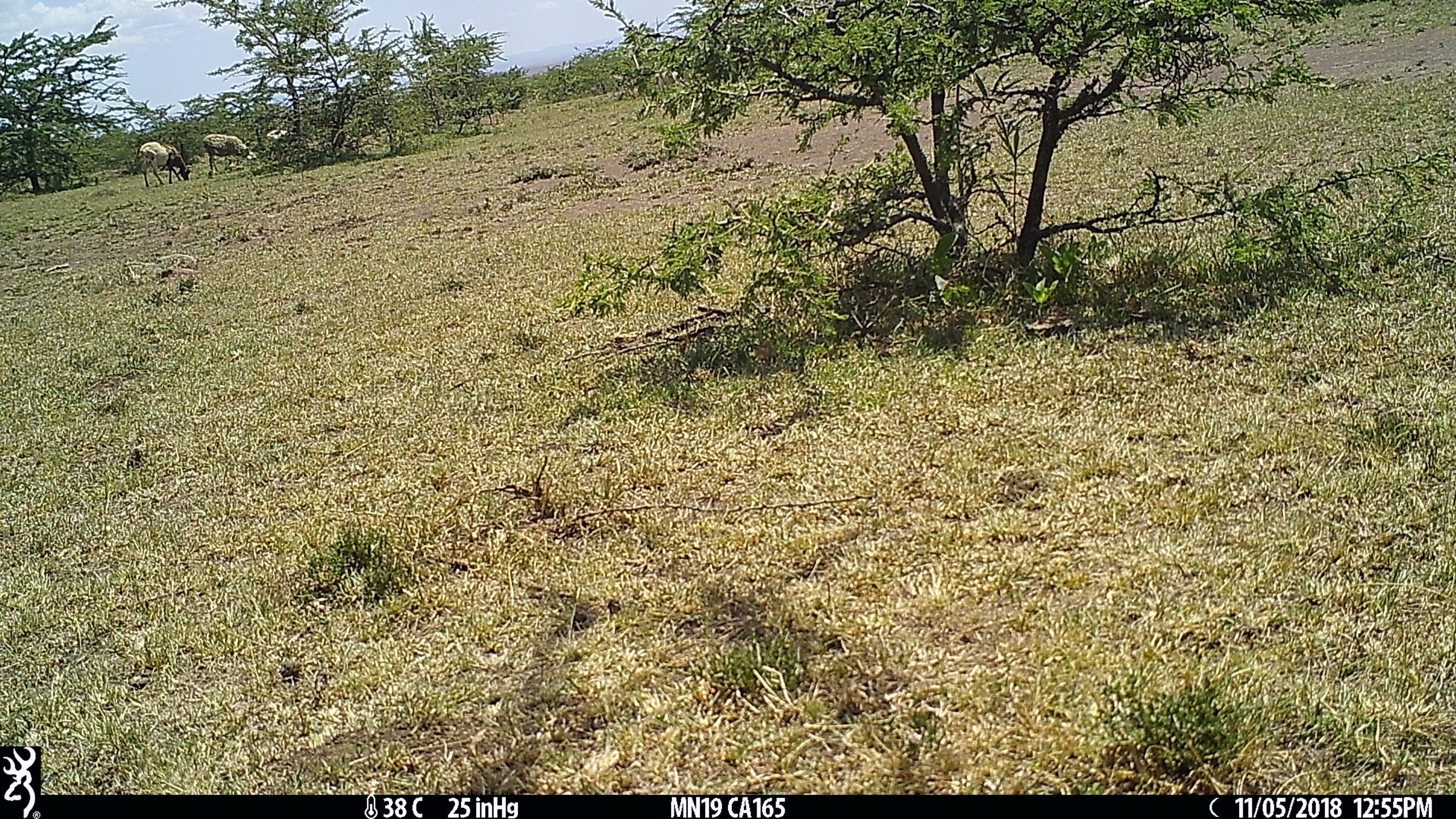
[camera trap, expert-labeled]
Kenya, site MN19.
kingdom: Animalia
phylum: Chordata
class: Mammalia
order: Artiodactyla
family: Bovidae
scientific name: Bovidae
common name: sheep or goat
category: shoat